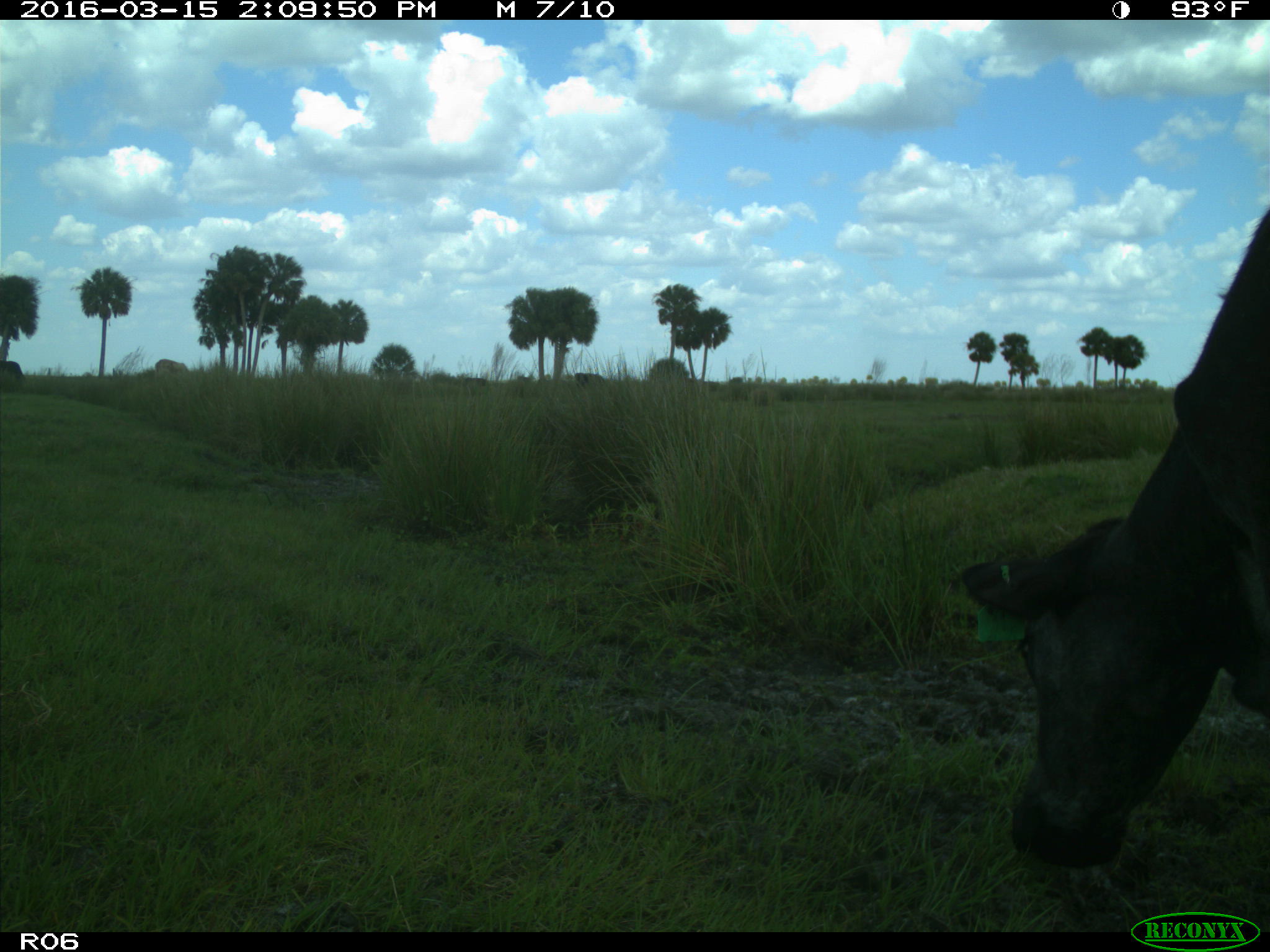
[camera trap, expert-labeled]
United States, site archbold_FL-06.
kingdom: Animalia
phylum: Chordata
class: Mammalia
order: Artiodactyla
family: Bovidae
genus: Bos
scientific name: Bos taurus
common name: domestic cow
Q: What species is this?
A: Bos taurus (domestic cow).